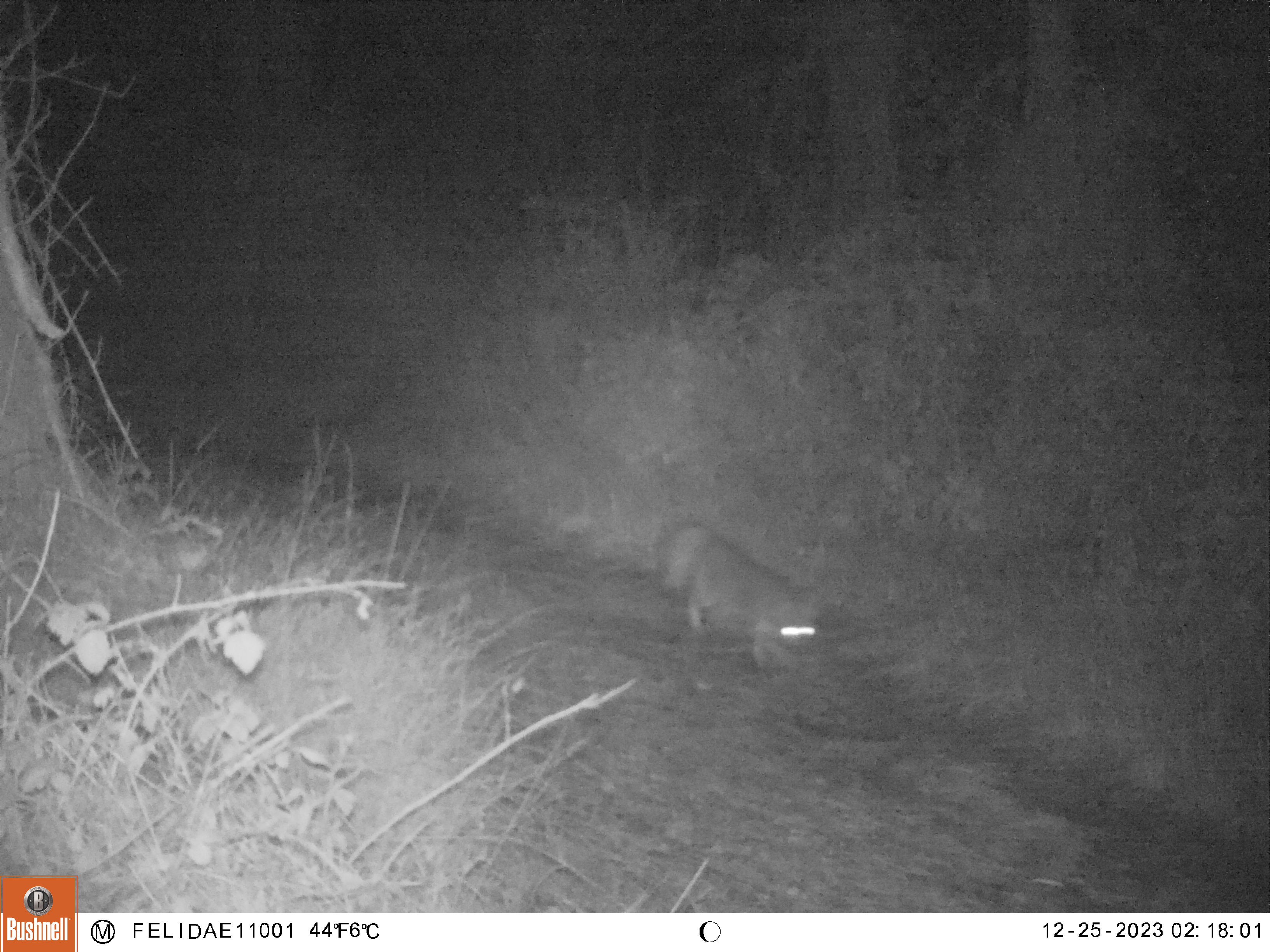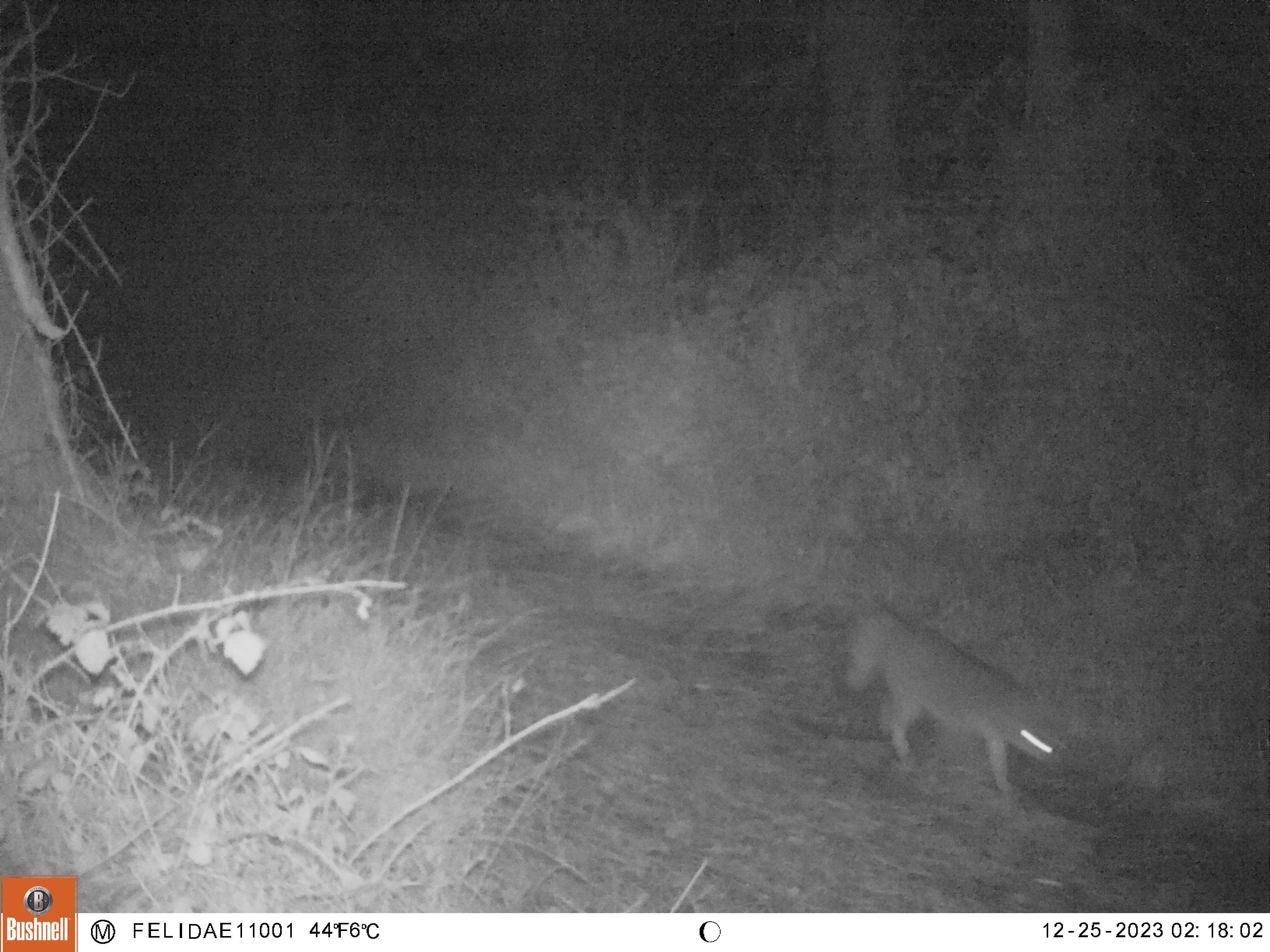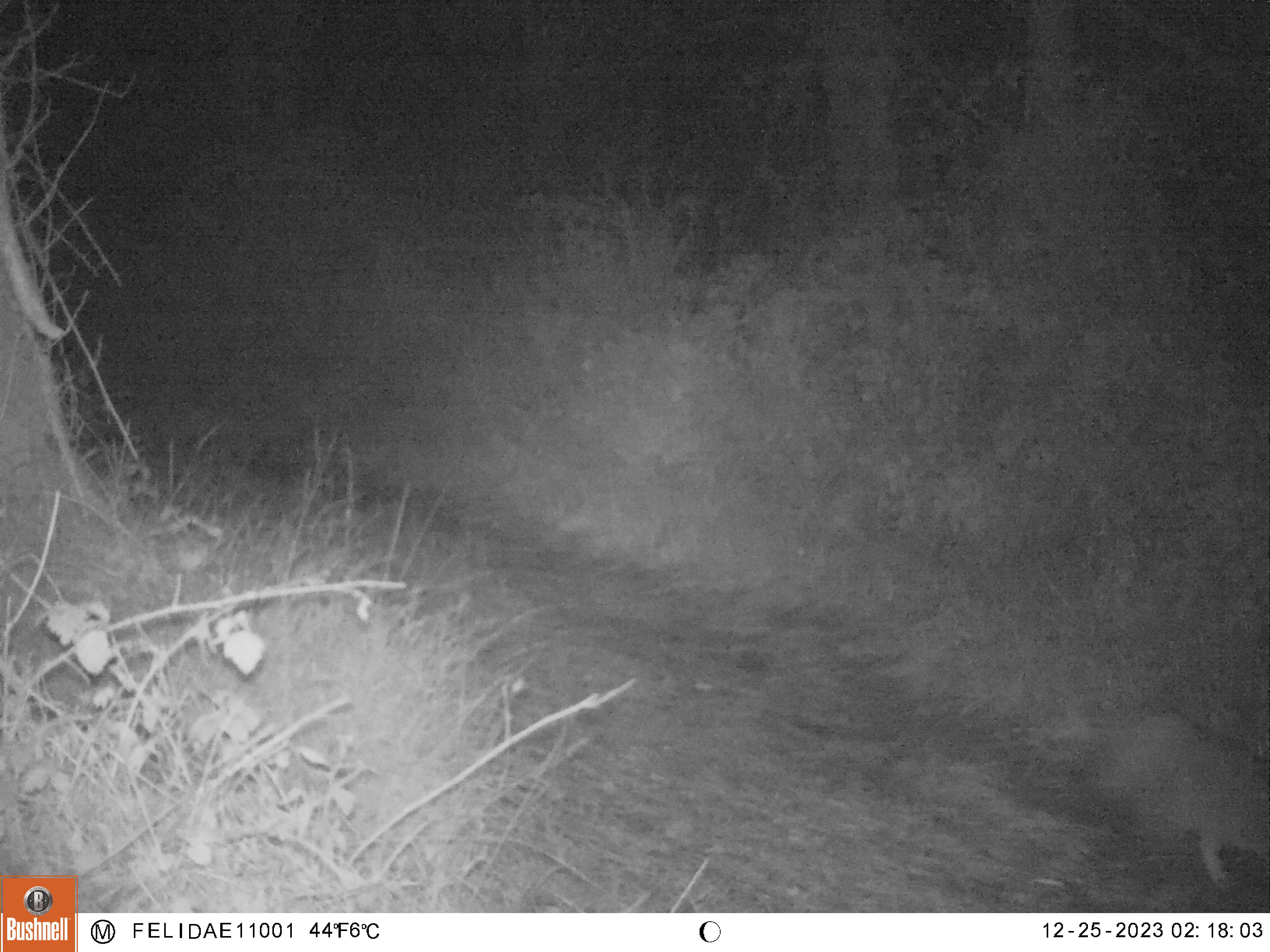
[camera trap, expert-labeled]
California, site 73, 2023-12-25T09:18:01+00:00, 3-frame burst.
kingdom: Animalia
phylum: Chordata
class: Mammalia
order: Carnivora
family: Canidae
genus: Urocyon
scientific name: Urocyon cinereoargenteus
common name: gray fox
Gray fox (Urocyon cinereoargenteus).